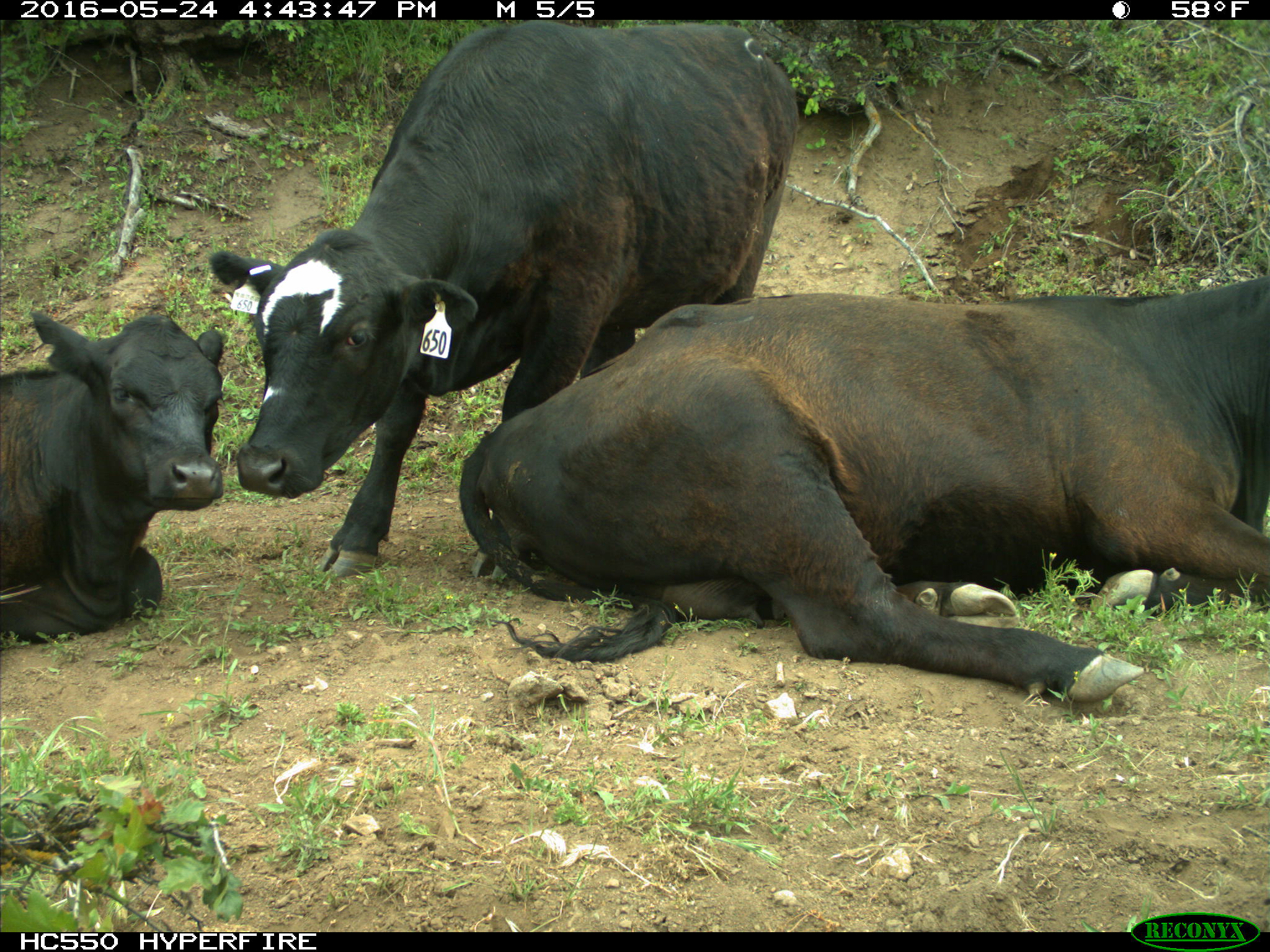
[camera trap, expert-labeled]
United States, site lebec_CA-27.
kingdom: Animalia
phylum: Chordata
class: Mammalia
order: Artiodactyla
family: Bovidae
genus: Bos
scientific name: Bos taurus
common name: domestic cow